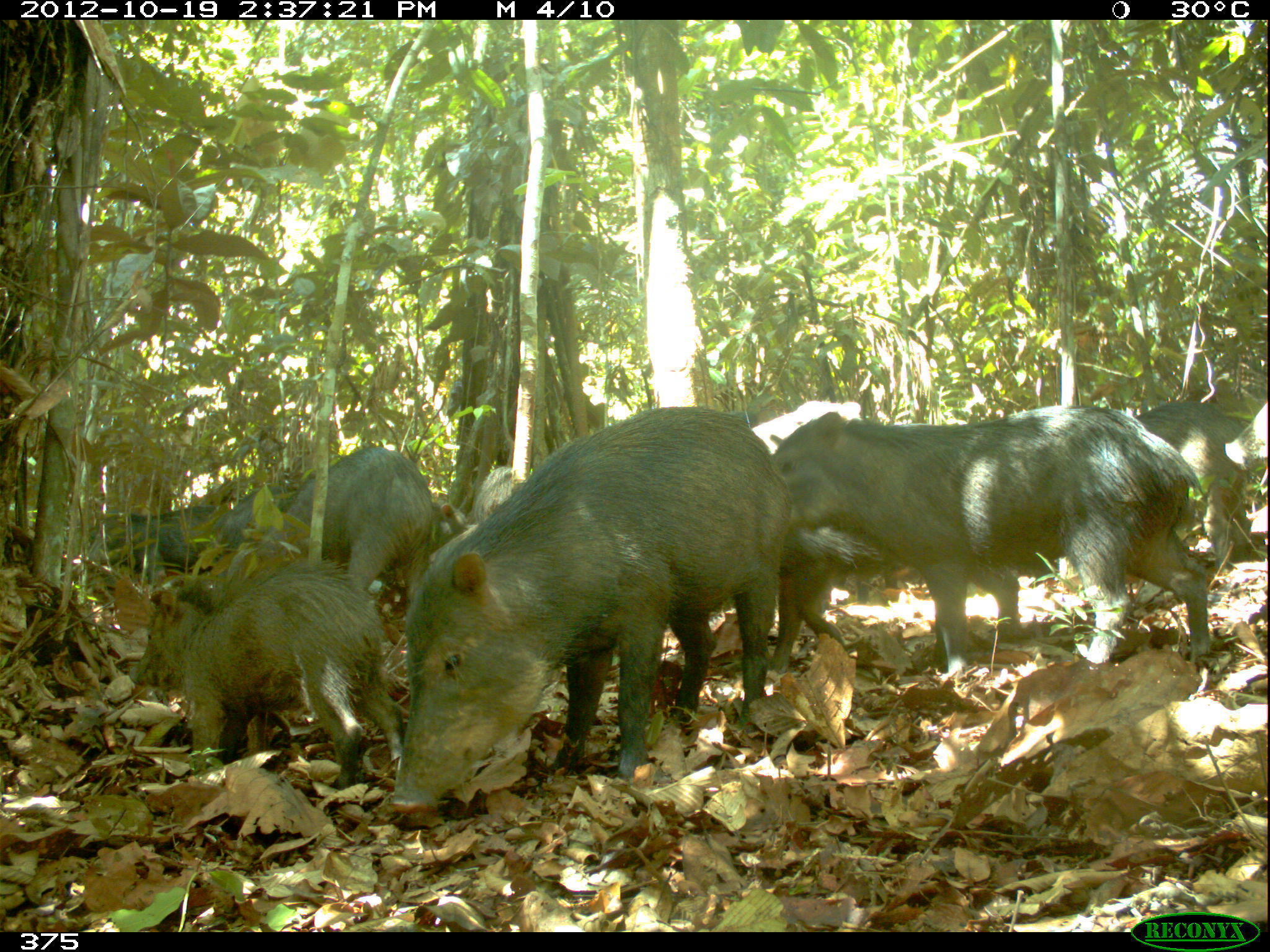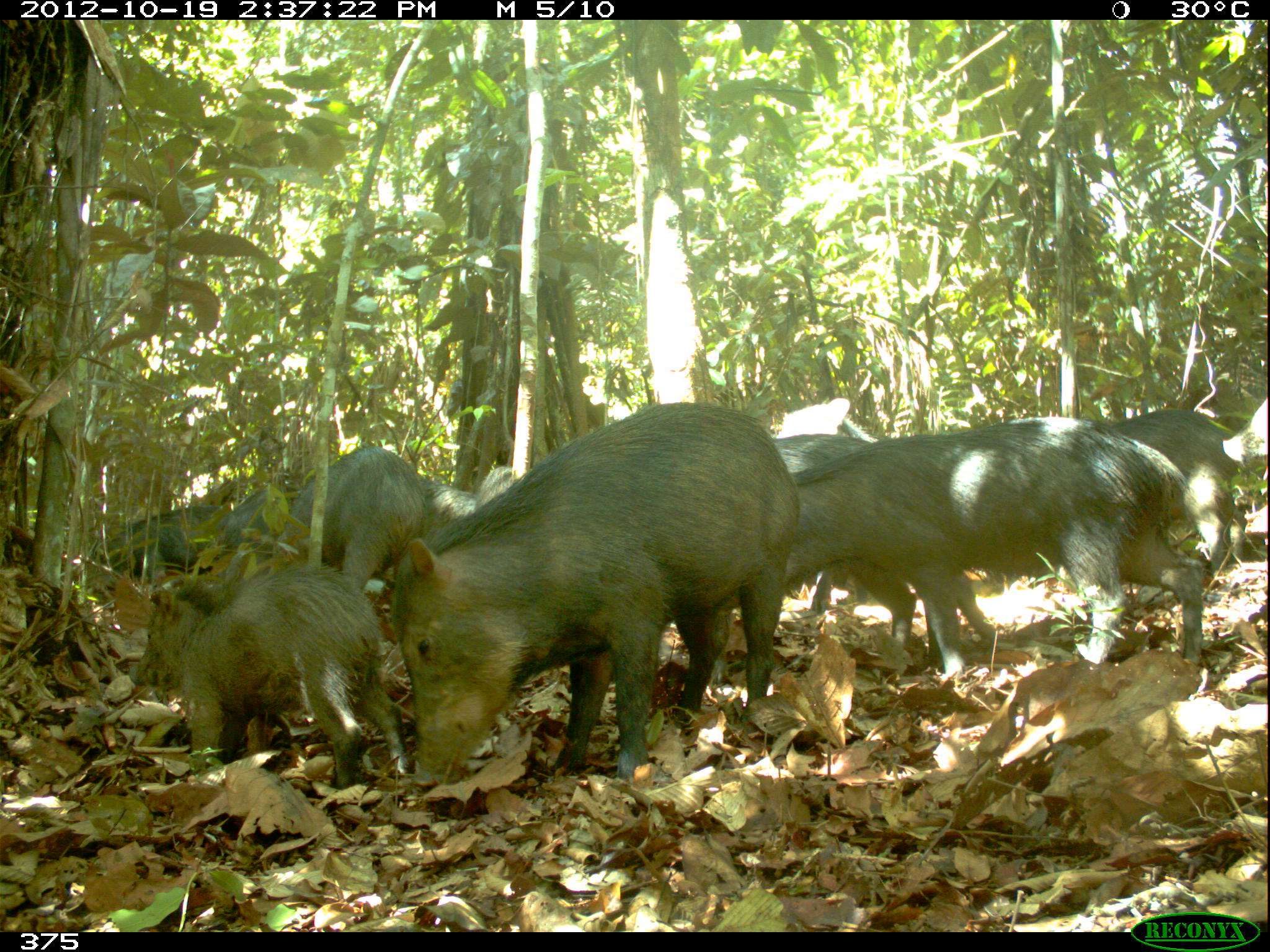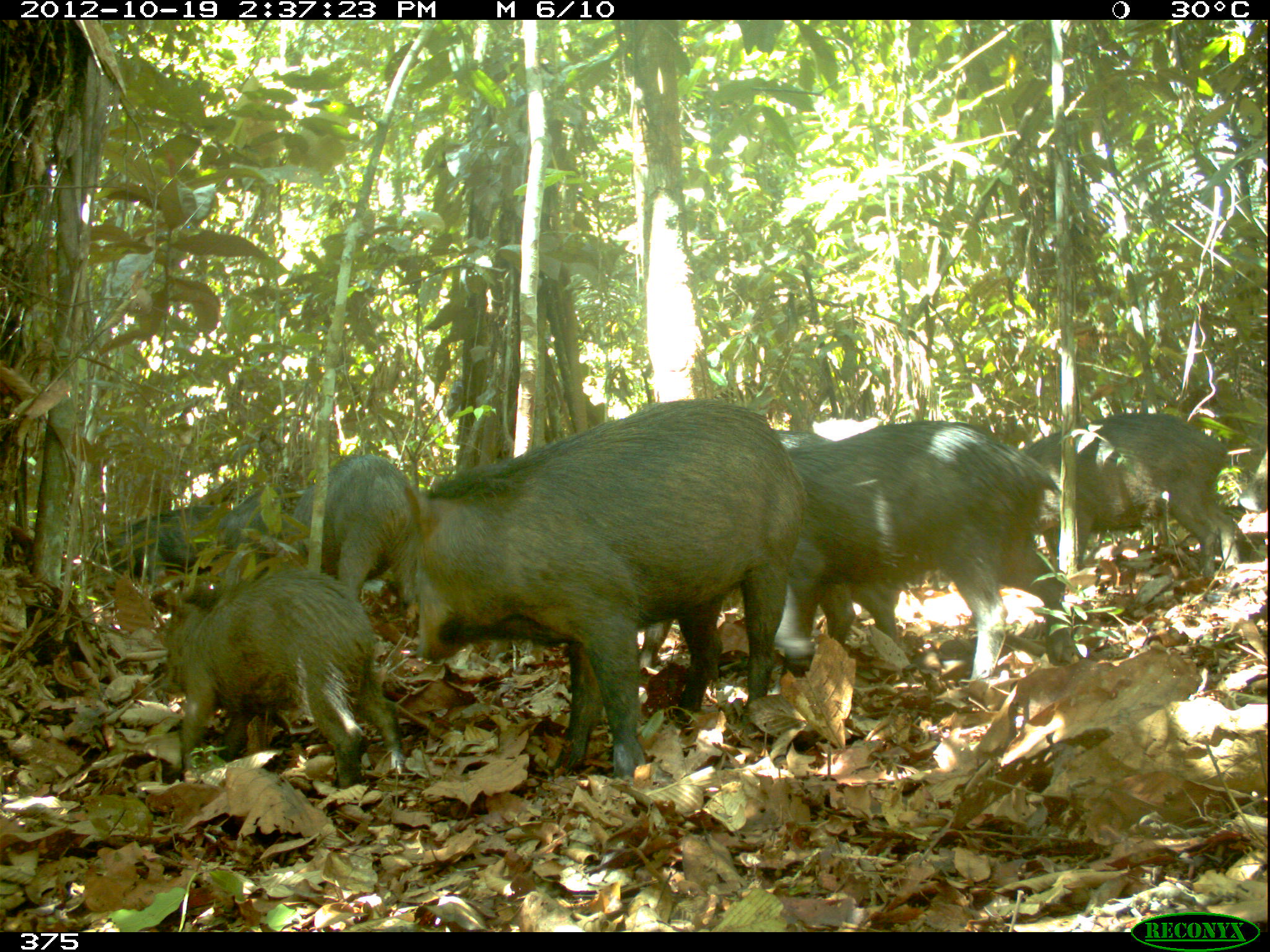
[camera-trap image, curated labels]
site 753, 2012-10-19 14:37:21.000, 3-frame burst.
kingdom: Animalia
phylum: Chordata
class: Mammalia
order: Artiodactyla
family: Tayassuidae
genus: Tayassu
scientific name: Tayassu pecari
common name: white-lipped peccary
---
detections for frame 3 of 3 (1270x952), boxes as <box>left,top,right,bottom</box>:
tayassu pecari: <box>398,395,802,775</box>; <box>774,418,1074,664</box>; <box>157,557,411,769</box>; <box>1017,407,1233,557</box>; <box>772,425,901,643</box>; <box>286,452,420,587</box>; <box>93,496,224,575</box>; <box>214,487,290,557</box>